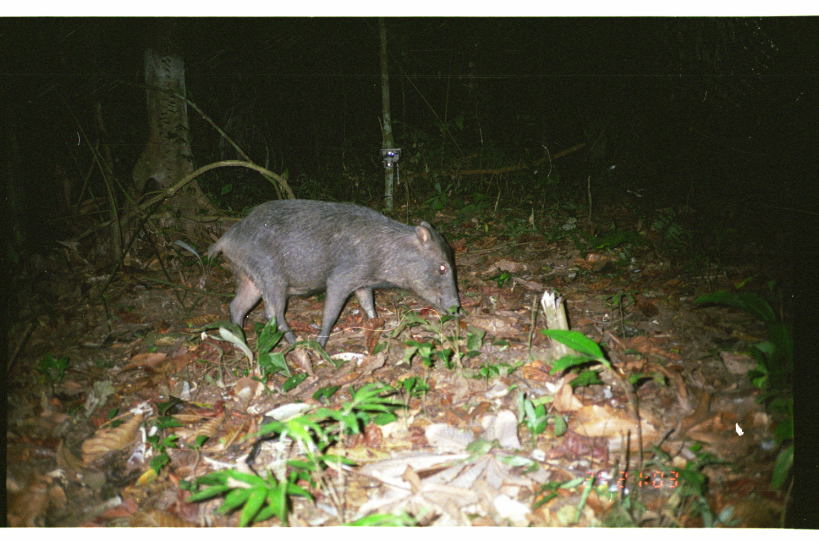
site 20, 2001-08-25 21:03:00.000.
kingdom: Animalia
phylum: Chordata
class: Mammalia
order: Artiodactyla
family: Tayassuidae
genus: Tayassu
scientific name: Tayassu pecari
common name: white-lipped peccary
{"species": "Tayassu pecari (white-lipped peccary)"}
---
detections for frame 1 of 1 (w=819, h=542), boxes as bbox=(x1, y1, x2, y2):
tayassu pecari: bbox=(204, 199, 462, 359)